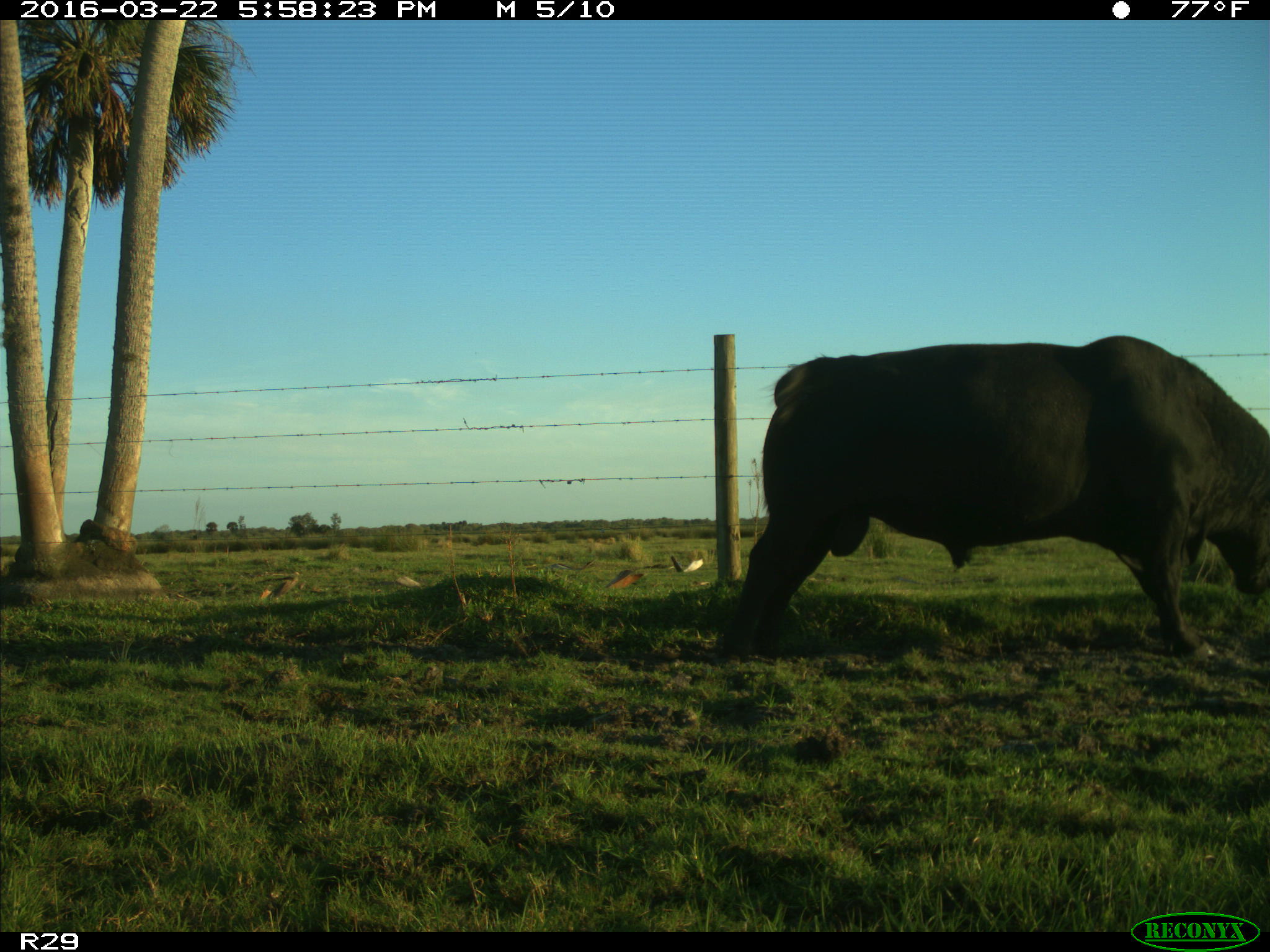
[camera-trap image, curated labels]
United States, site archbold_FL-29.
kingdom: Animalia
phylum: Chordata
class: Mammalia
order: Artiodactyla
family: Bovidae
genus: Bos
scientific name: Bos taurus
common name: domestic cow